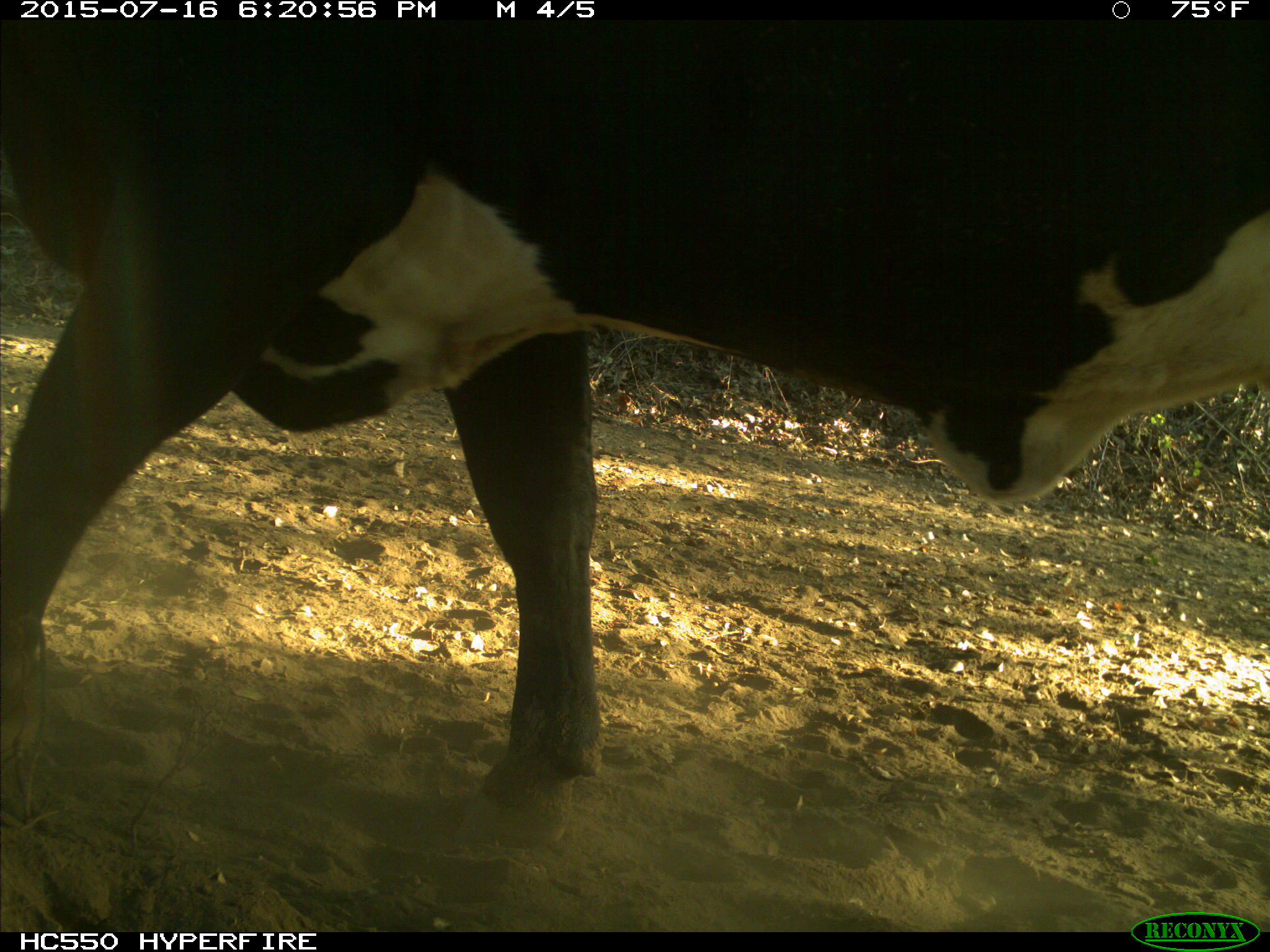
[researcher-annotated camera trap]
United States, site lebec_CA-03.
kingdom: Animalia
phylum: Chordata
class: Mammalia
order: Artiodactyla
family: Bovidae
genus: Bos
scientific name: Bos taurus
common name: domestic cow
Bos taurus (domestic cow).